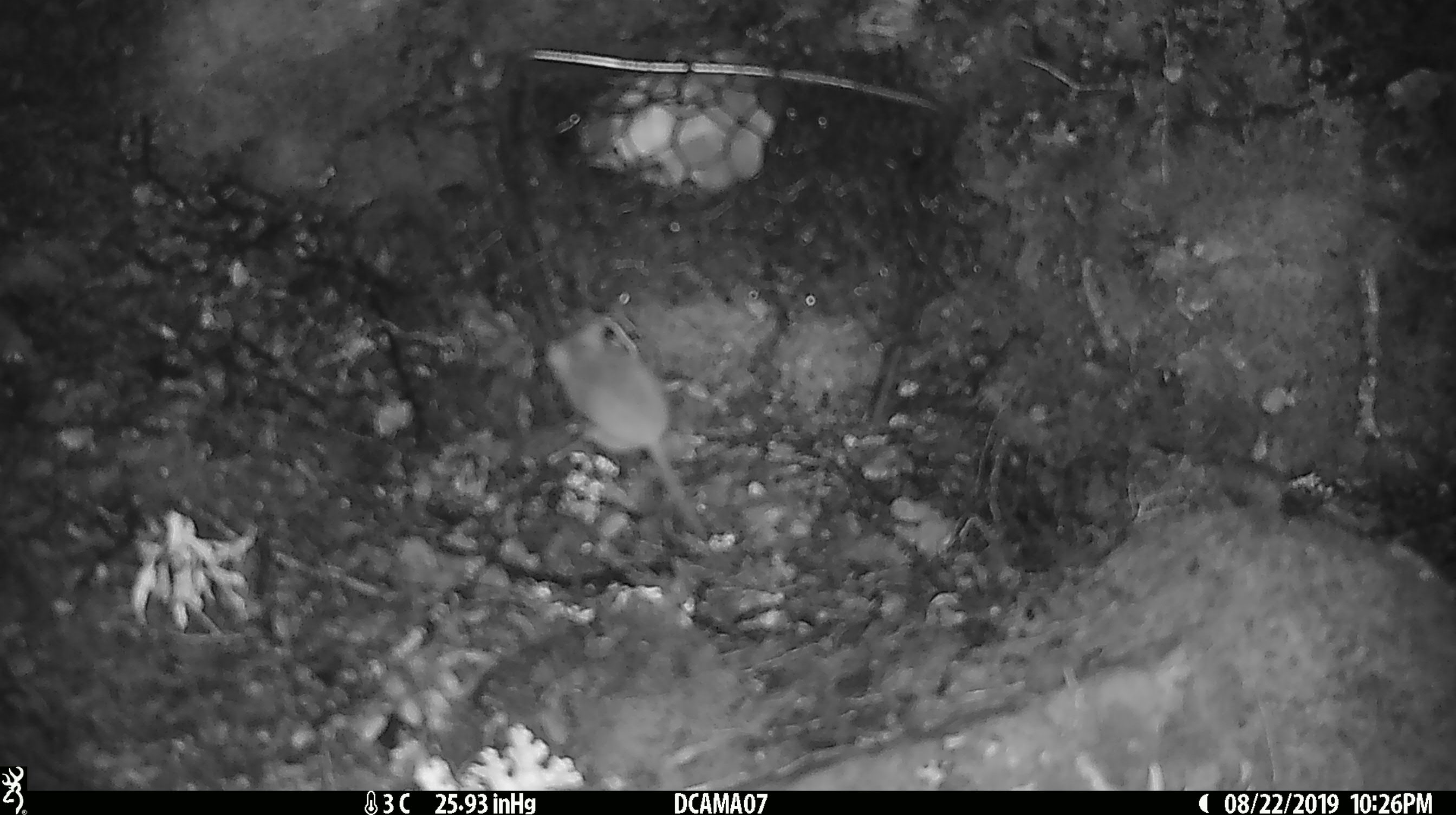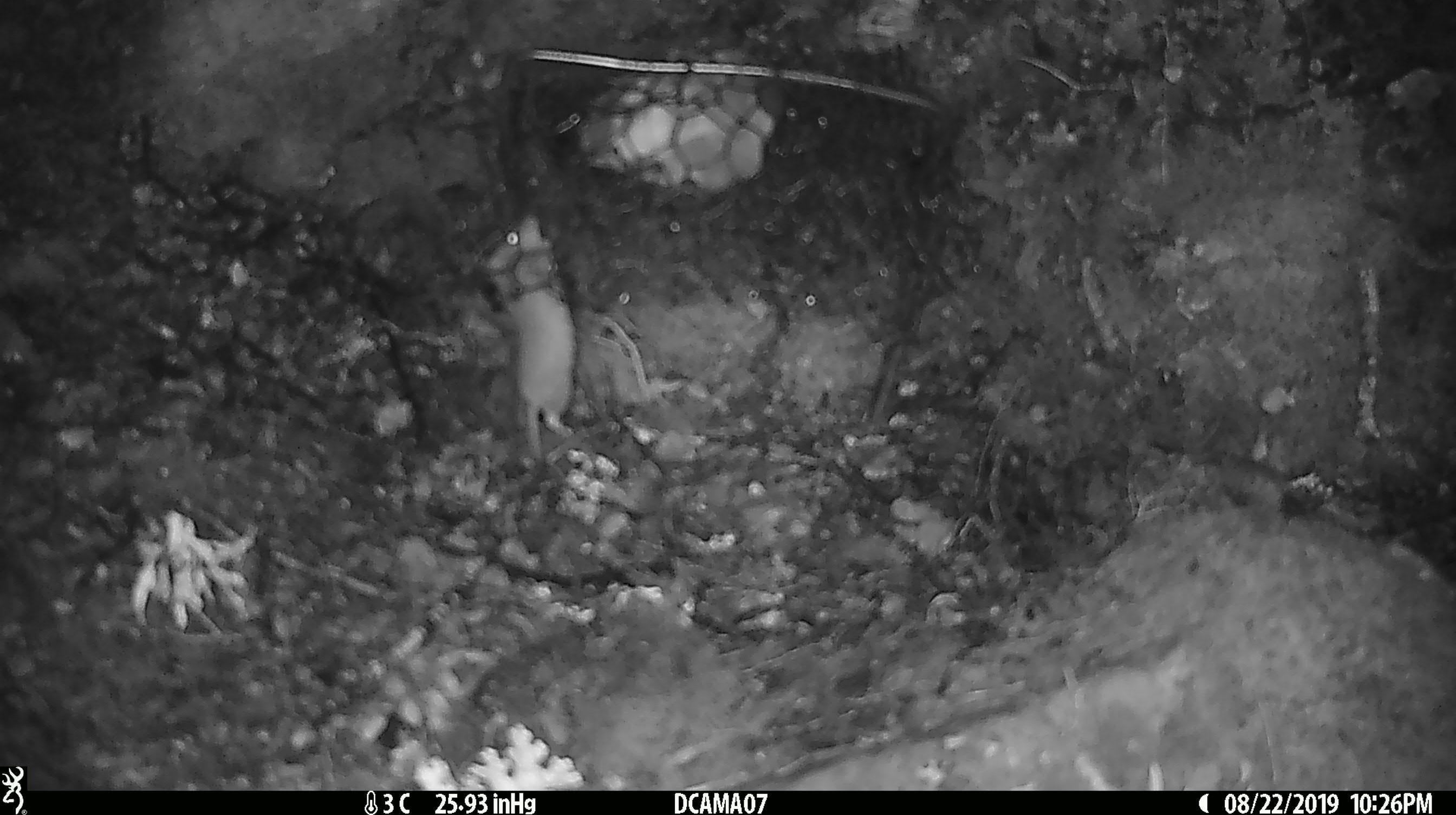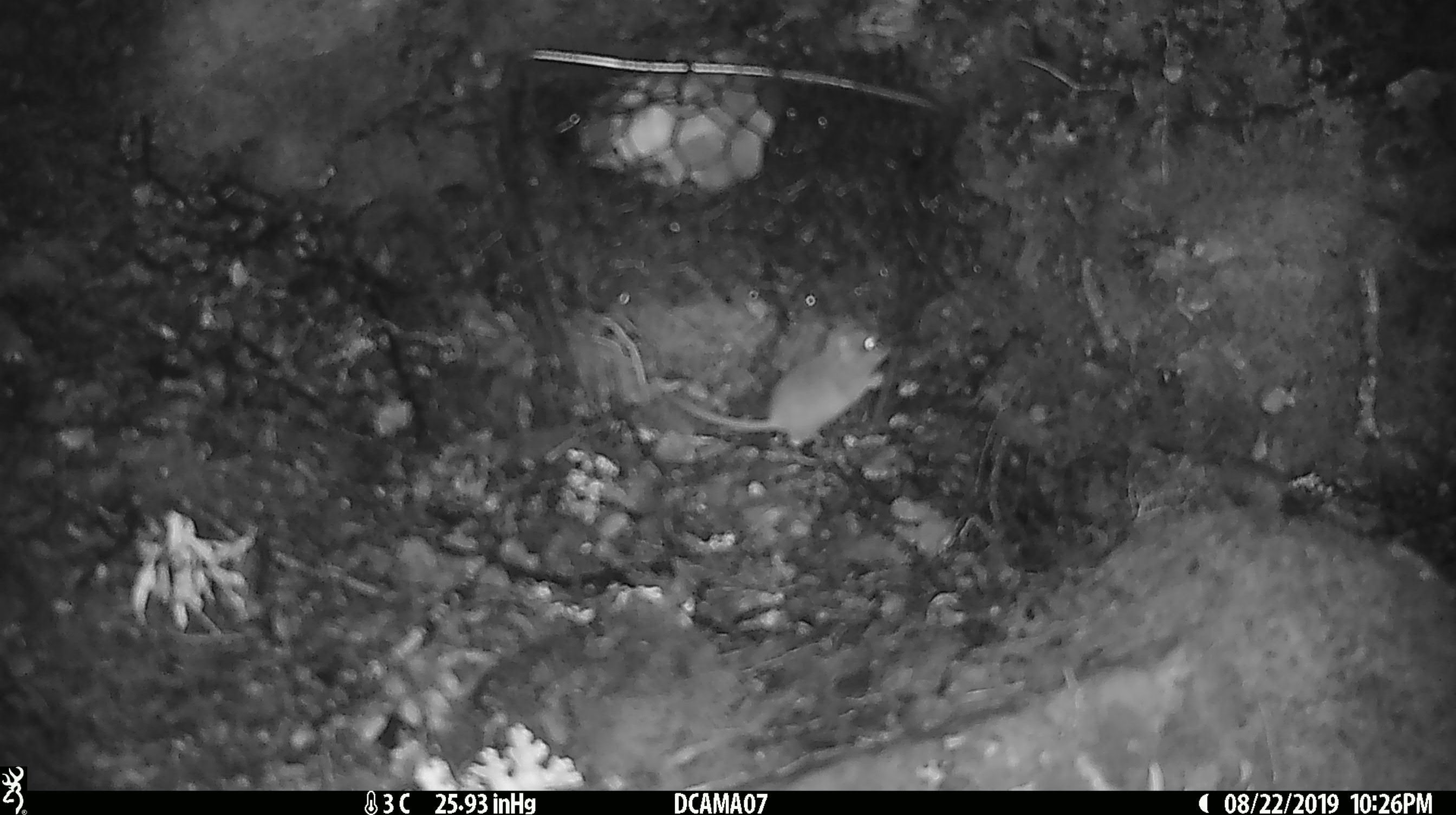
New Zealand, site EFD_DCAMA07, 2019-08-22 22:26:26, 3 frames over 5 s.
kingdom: Animalia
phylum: Chordata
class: Mammalia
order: Rodentia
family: Muridae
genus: Mus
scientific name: Mus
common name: mouse